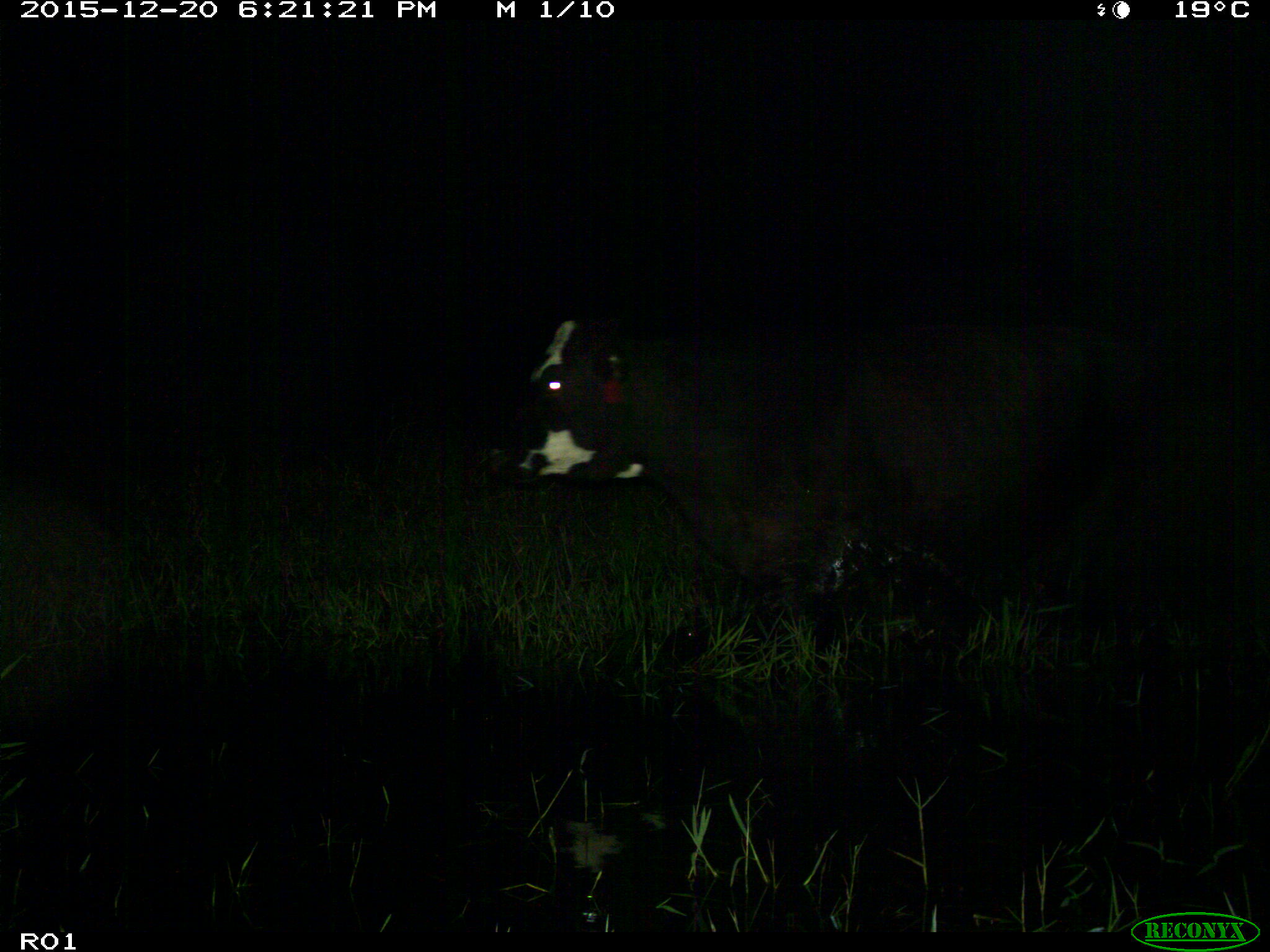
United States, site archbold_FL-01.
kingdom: Animalia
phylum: Chordata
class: Mammalia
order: Artiodactyla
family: Bovidae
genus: Bos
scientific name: Bos taurus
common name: domestic cow